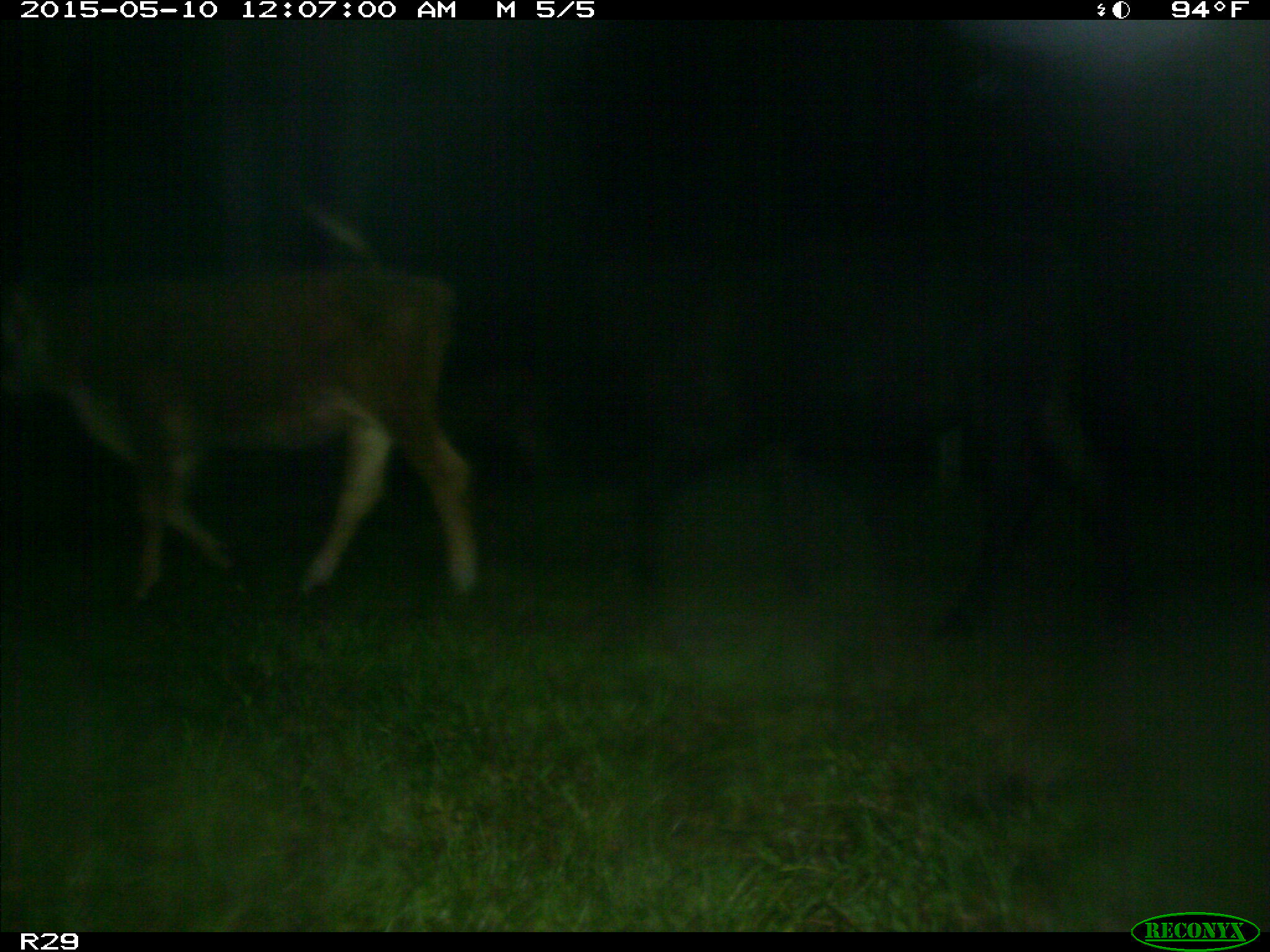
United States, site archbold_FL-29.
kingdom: Animalia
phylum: Chordata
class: Mammalia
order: Artiodactyla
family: Bovidae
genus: Bos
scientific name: Bos taurus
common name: domestic cow